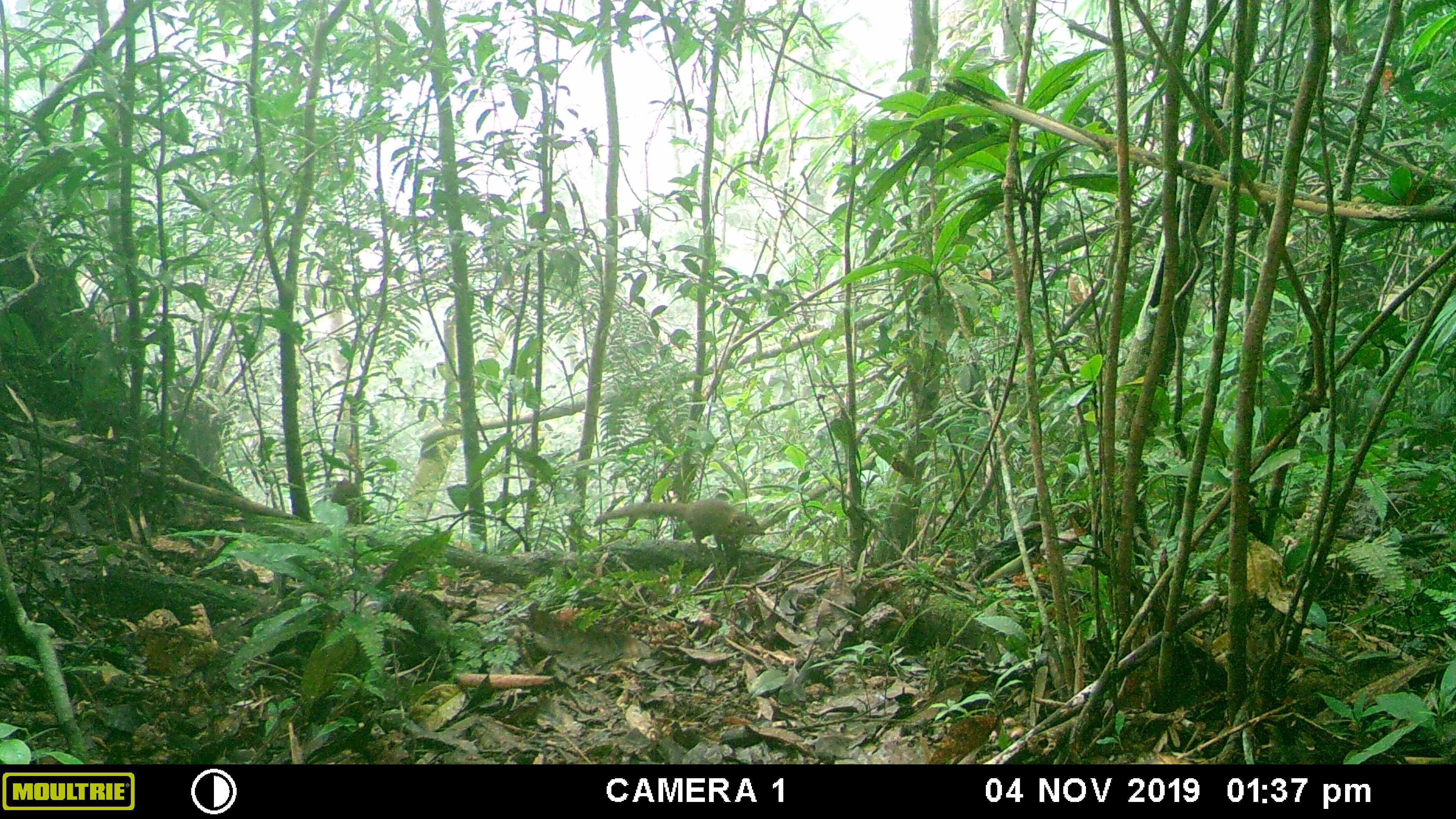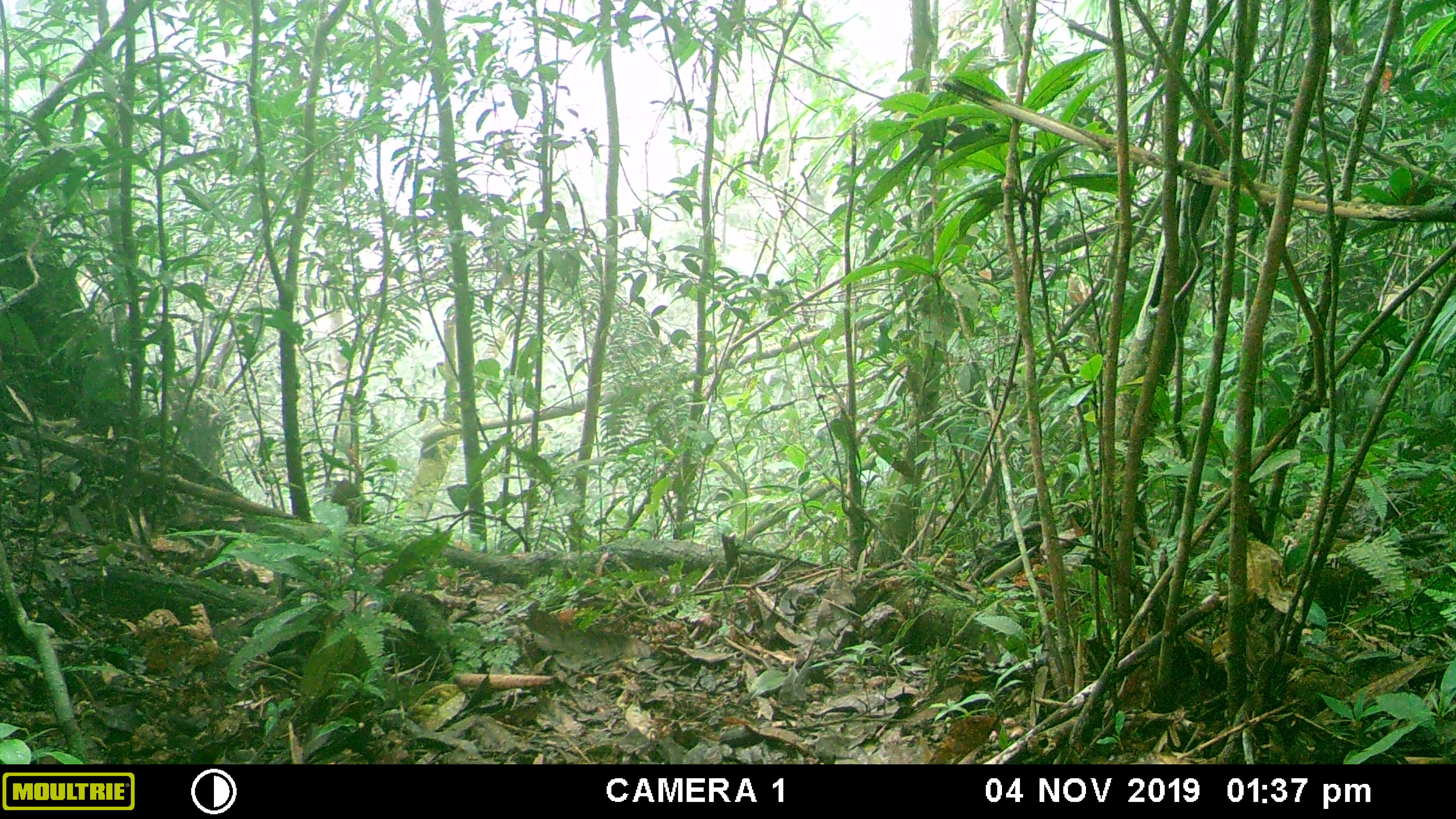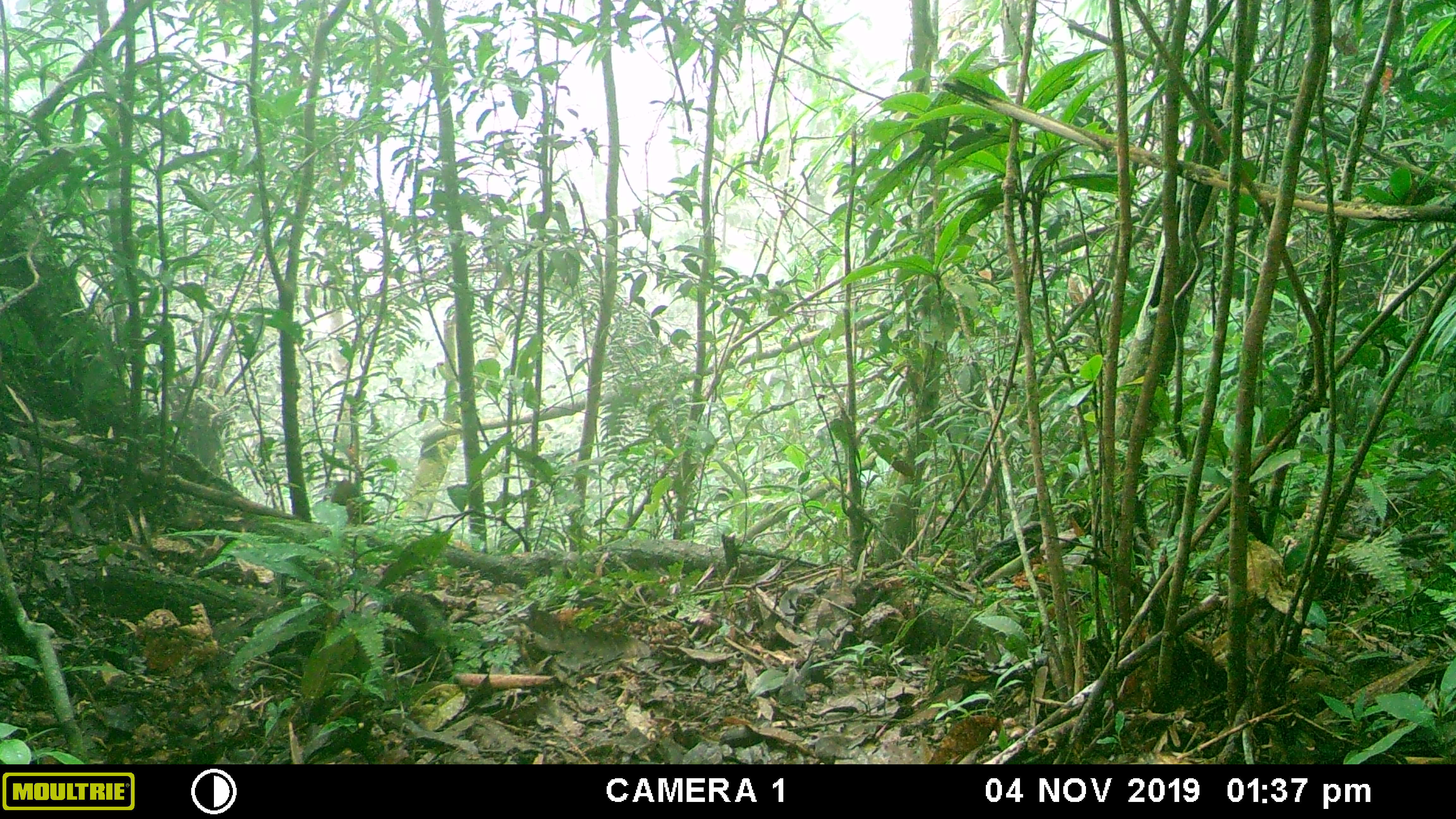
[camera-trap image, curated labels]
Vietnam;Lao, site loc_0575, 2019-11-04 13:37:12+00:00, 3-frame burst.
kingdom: Animalia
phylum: Chordata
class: Mammalia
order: Scandentia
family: Tupaiidae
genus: Tupaia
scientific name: Tupaia belangeri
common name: northern treeshrew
Northern treeshrew (Tupaia belangeri). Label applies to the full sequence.